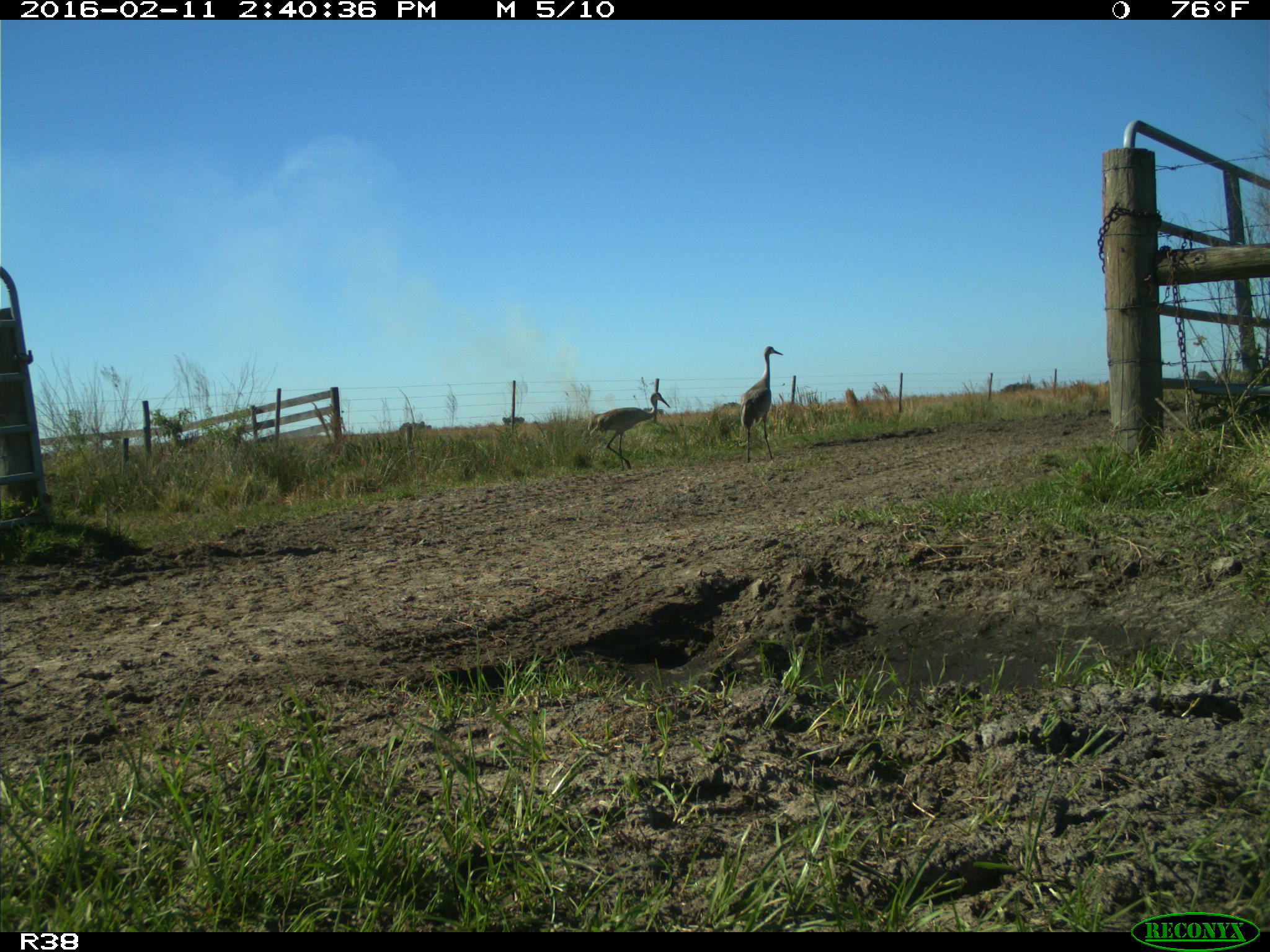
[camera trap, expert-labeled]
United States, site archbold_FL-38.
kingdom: Animalia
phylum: Chordata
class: Aves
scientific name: Aves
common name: birds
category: unidentified bird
Unidentified bird (birds) (Aves).